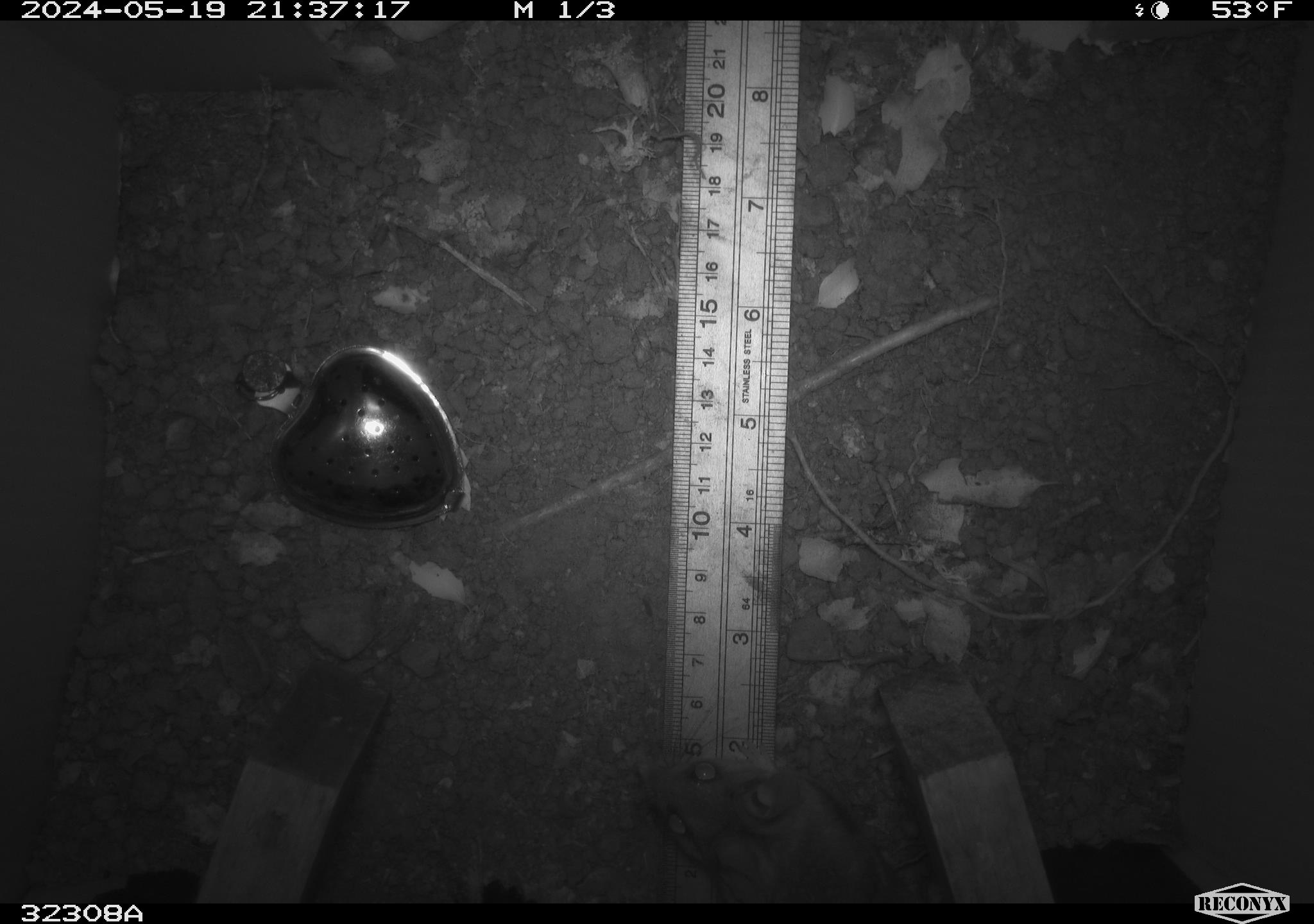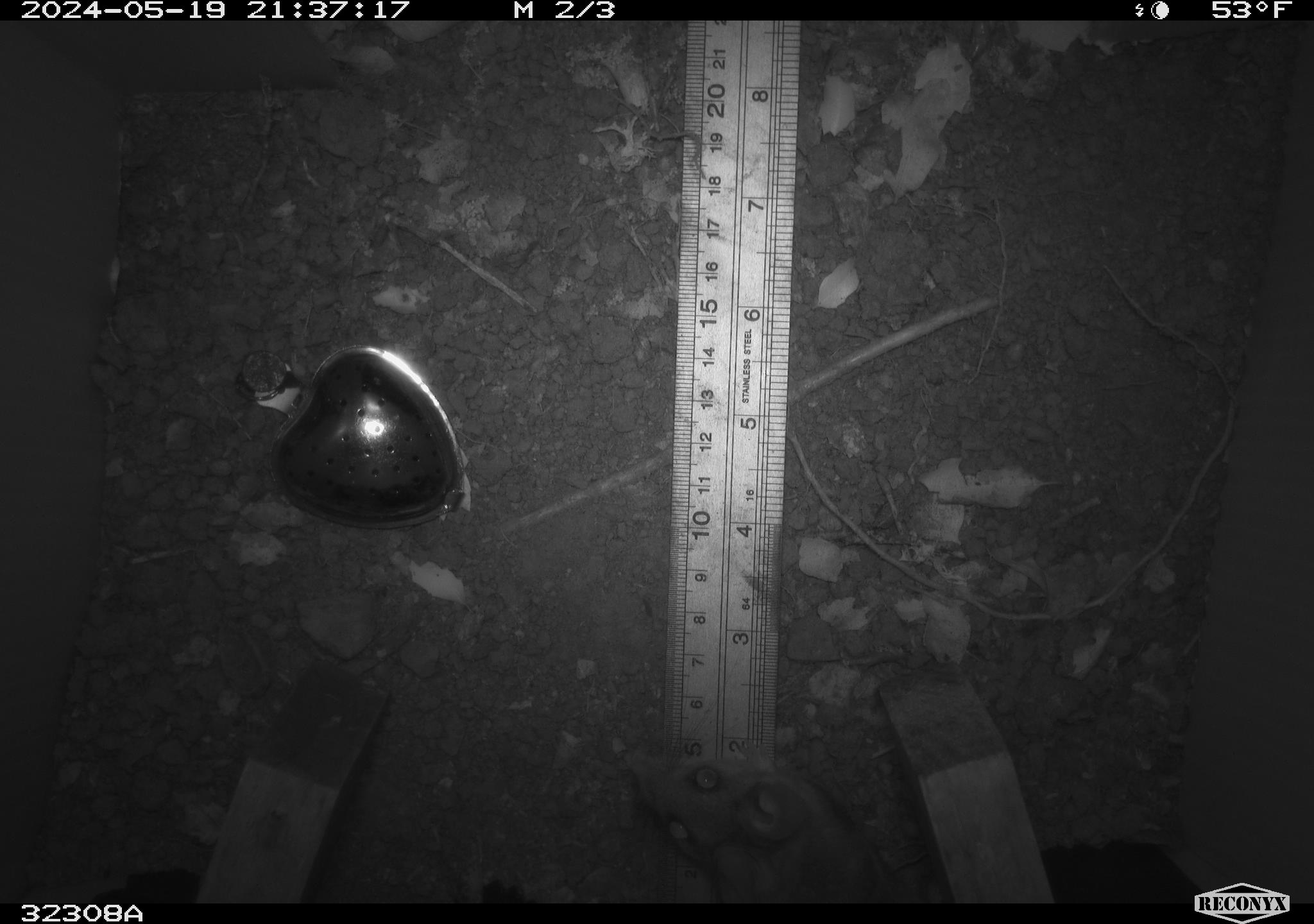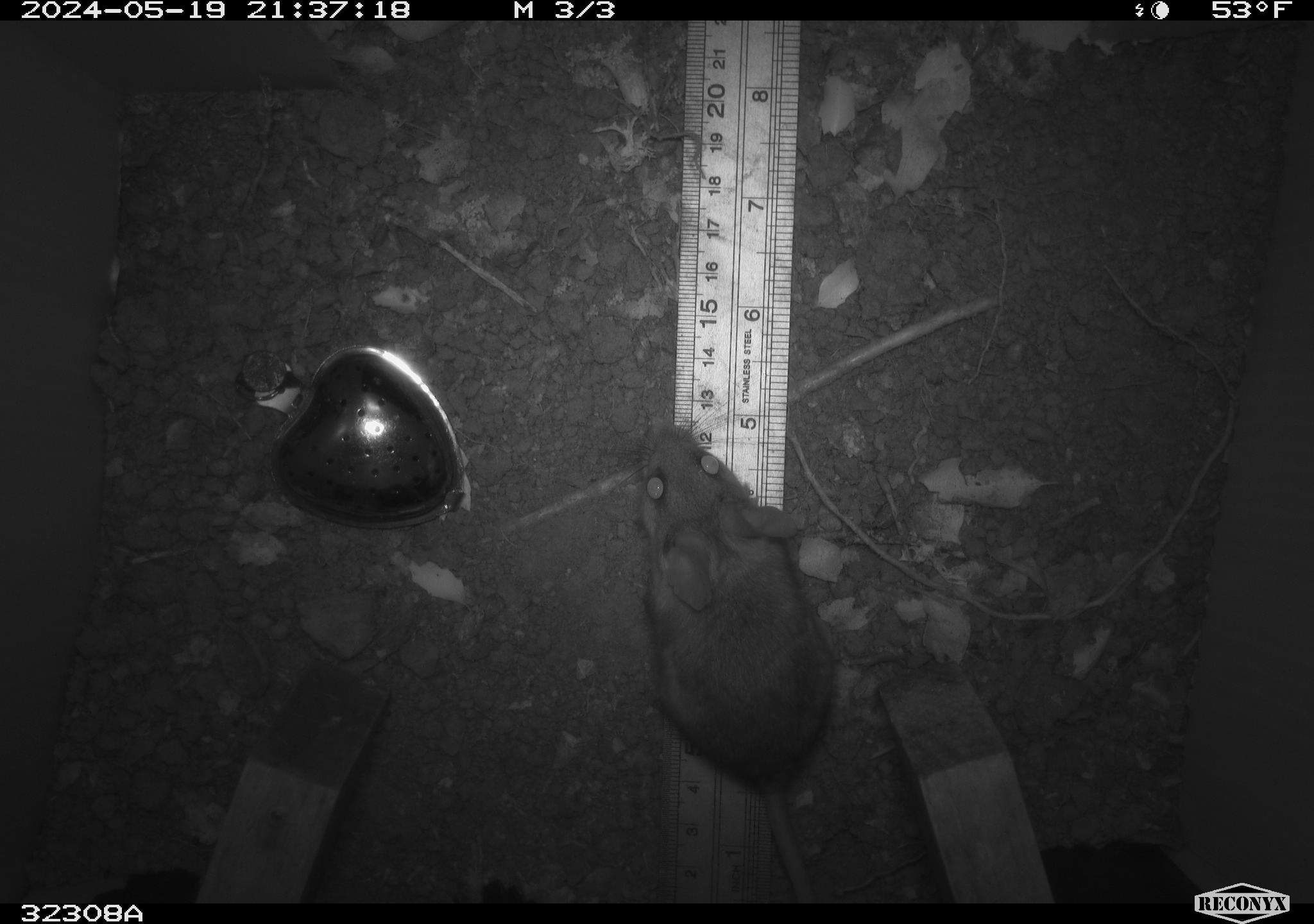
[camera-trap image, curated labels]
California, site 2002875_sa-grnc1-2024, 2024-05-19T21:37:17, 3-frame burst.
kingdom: Animalia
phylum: Chordata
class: Mammalia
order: Rodentia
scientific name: Rodentia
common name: rodent